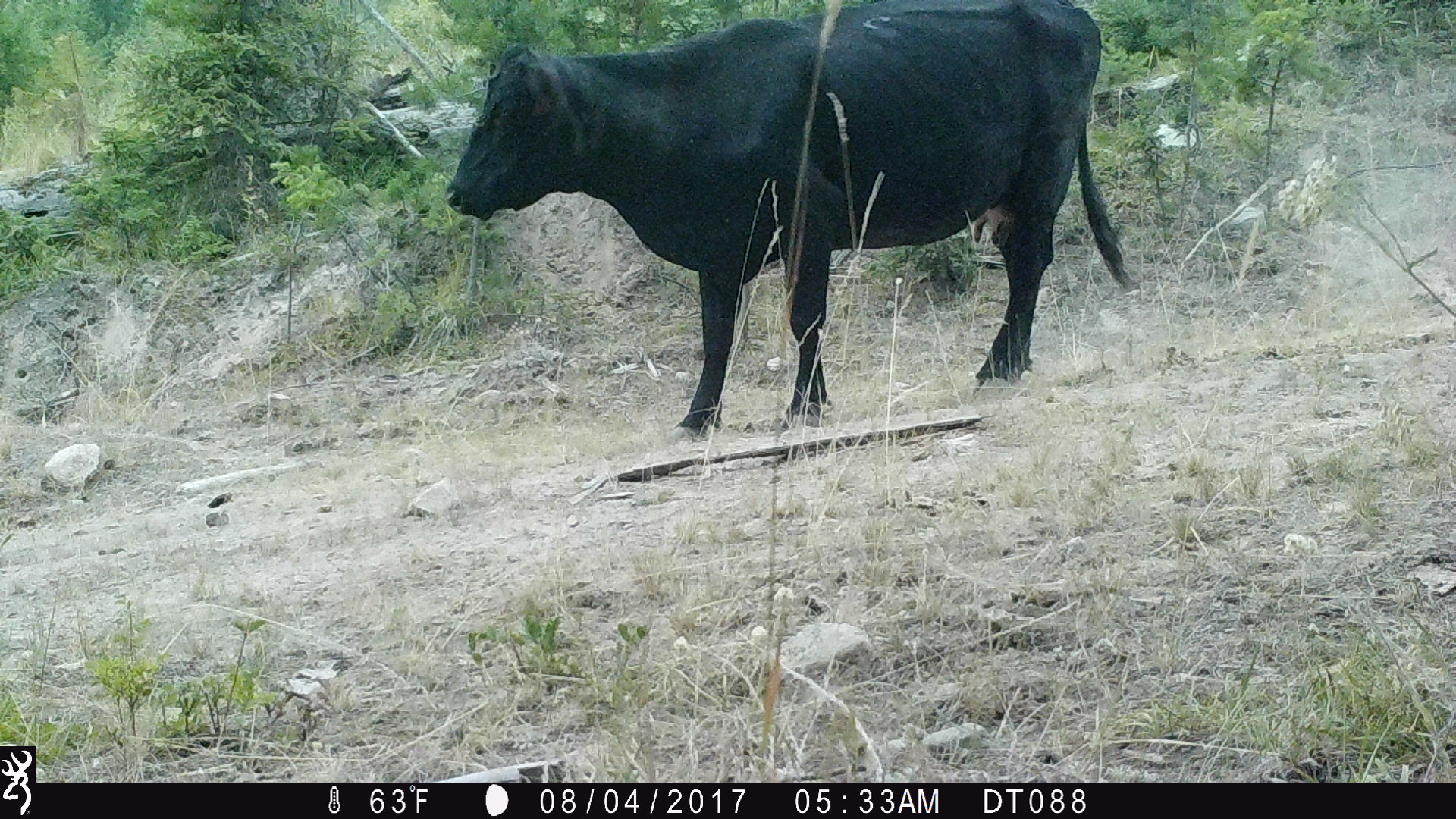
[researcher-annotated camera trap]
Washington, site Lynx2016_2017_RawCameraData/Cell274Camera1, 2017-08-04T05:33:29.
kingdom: Animalia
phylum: Chordata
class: Mammalia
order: Artiodactyla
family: Bovidae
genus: Bos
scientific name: Bos taurus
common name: domestic cattle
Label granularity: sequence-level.